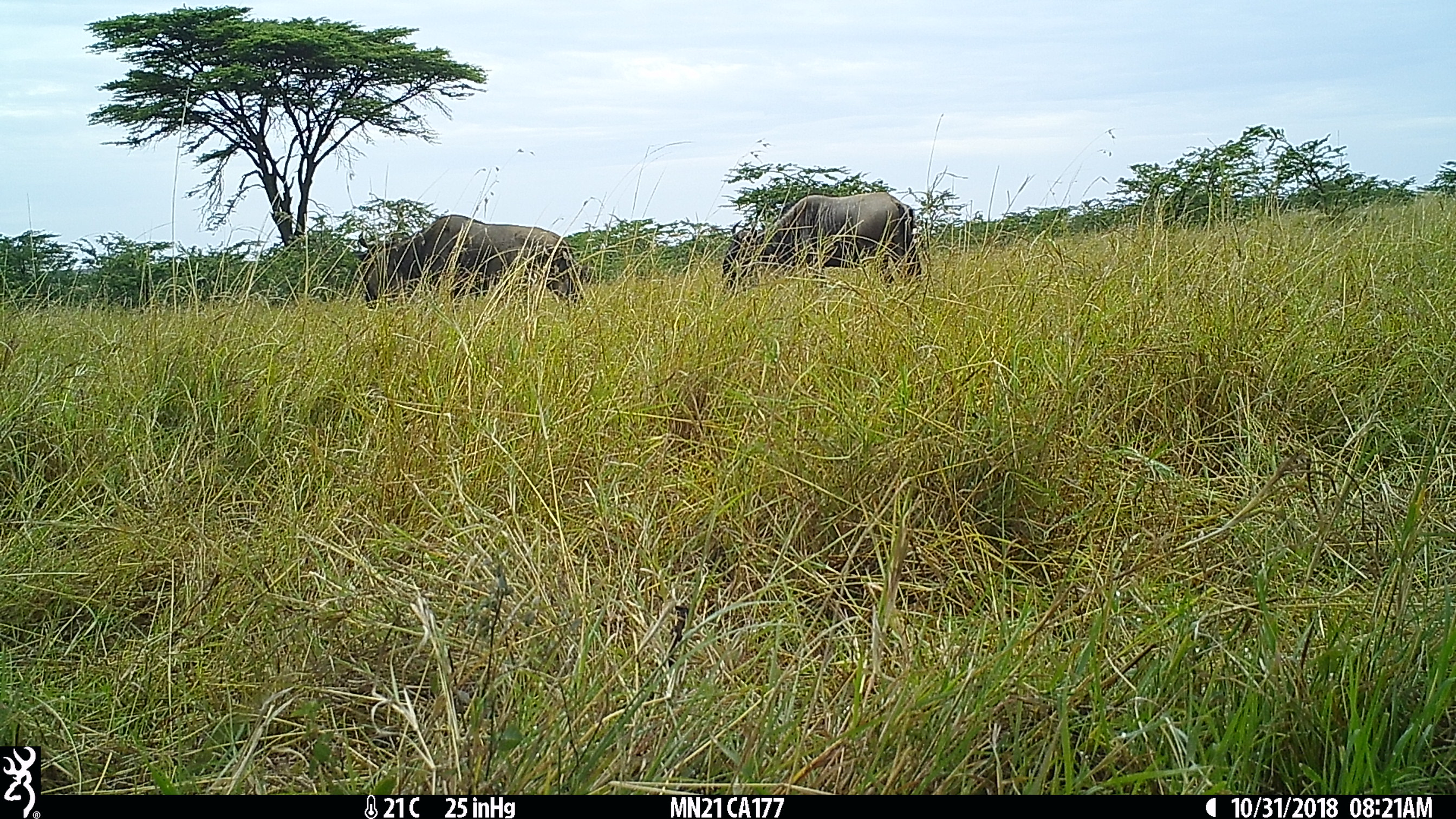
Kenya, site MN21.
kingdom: Animalia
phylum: Chordata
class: Mammalia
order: Artiodactyla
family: Bovidae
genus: Connochaetes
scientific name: Connochaetes taurinus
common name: blue wildebeest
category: wildebeest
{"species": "wildebeest (blue wildebeest) (Connochaetes taurinus)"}